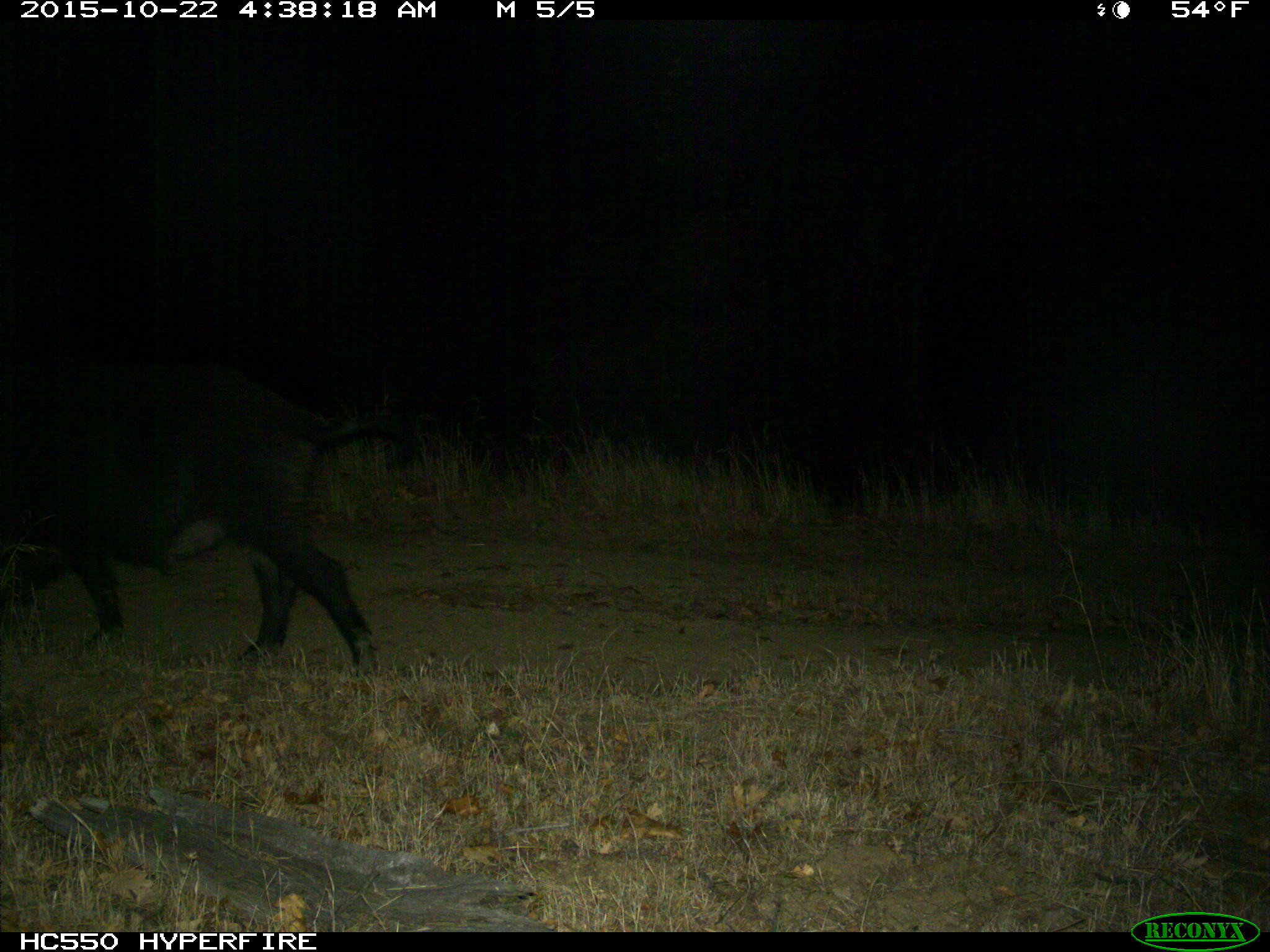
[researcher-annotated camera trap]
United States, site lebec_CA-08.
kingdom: Animalia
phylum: Chordata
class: Mammalia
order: Artiodactyla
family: Suidae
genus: Sus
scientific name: Sus scrofa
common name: wild boar